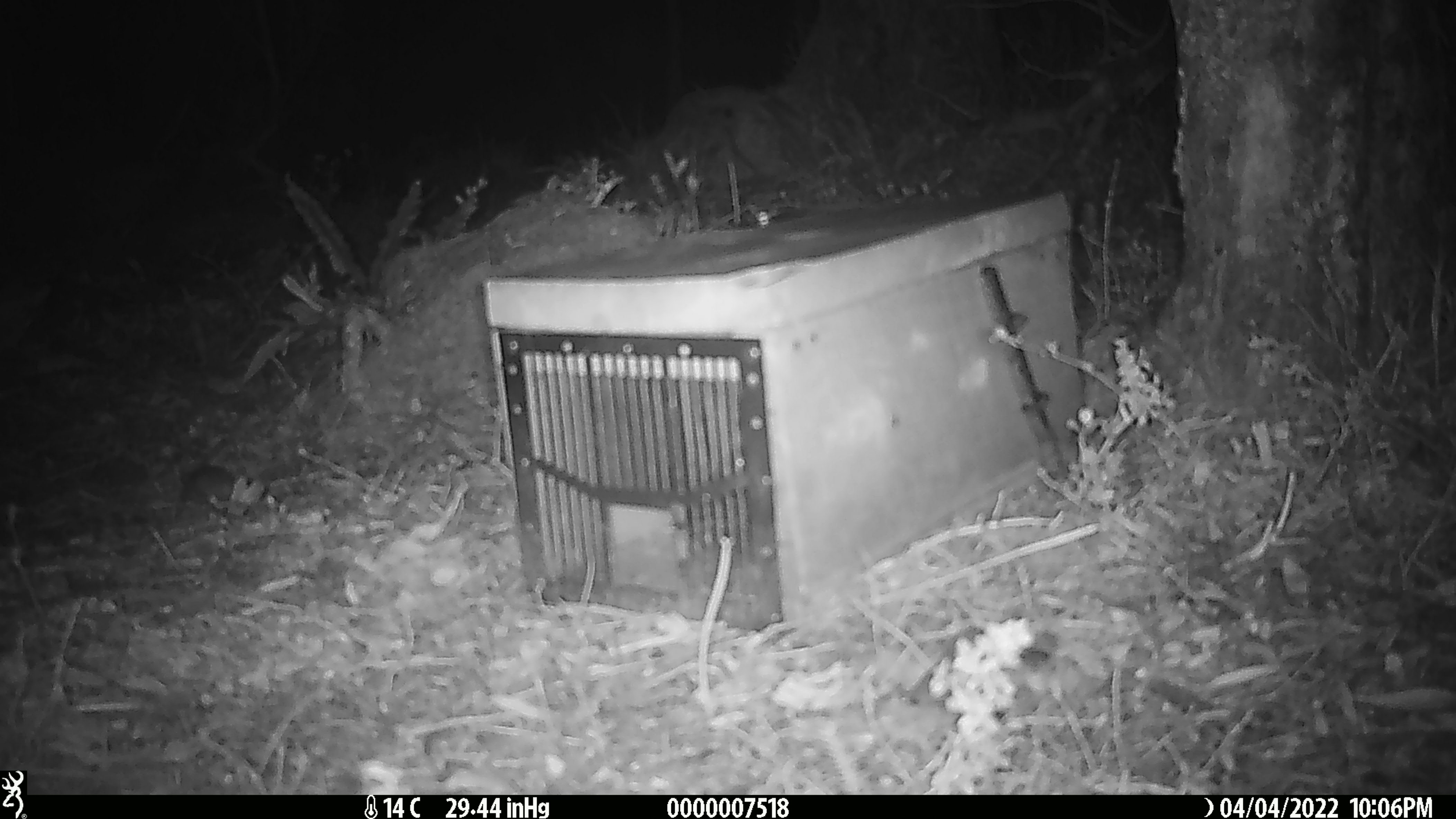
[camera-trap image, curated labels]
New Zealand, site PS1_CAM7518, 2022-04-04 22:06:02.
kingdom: Animalia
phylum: Chordata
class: Mammalia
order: Rodentia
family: Muridae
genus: Mus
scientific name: Mus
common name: mouse